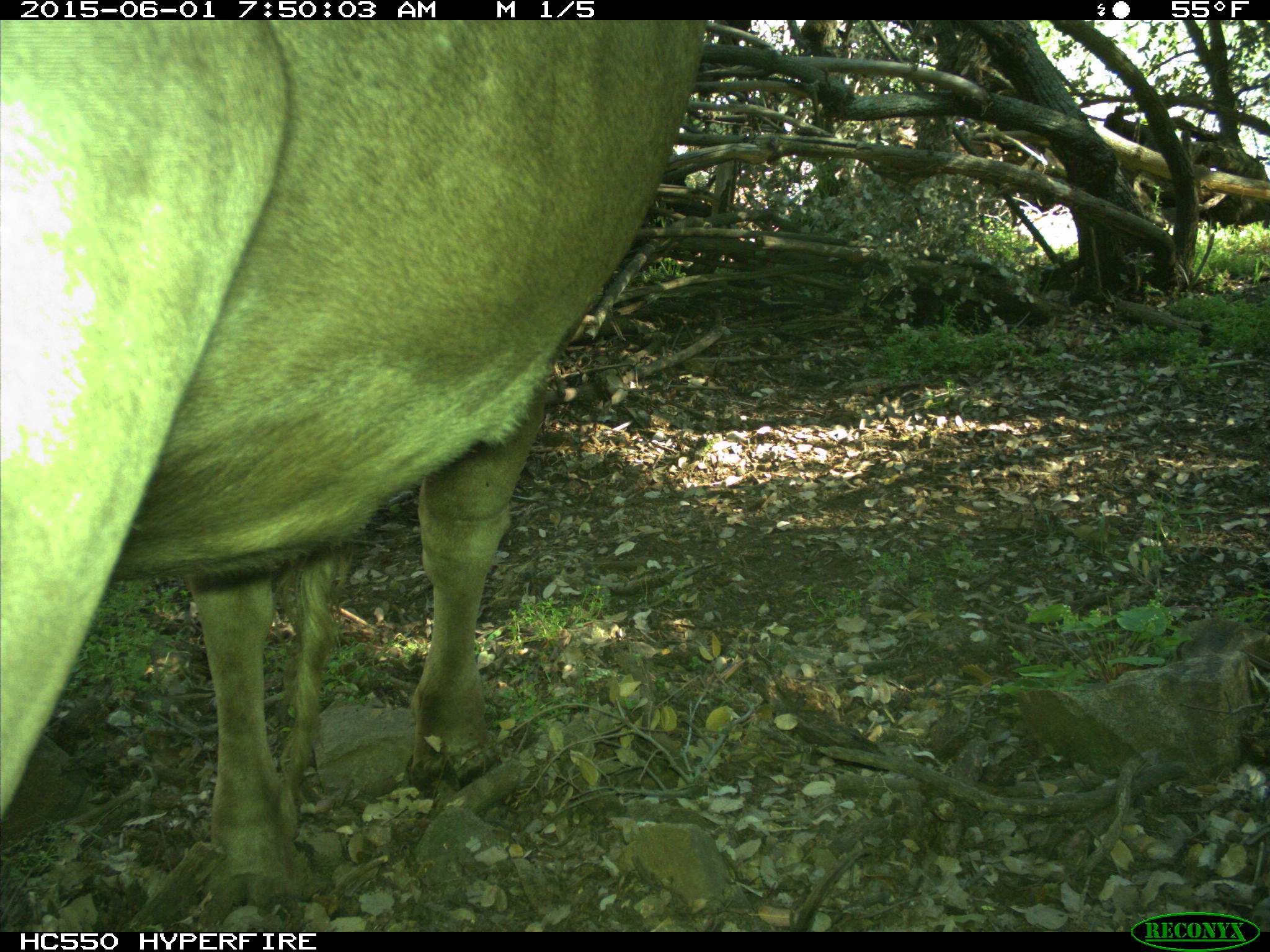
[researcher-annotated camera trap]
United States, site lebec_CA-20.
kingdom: Animalia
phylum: Chordata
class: Mammalia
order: Artiodactyla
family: Bovidae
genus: Bos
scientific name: Bos taurus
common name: domestic cow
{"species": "Bos taurus (domestic cow)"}